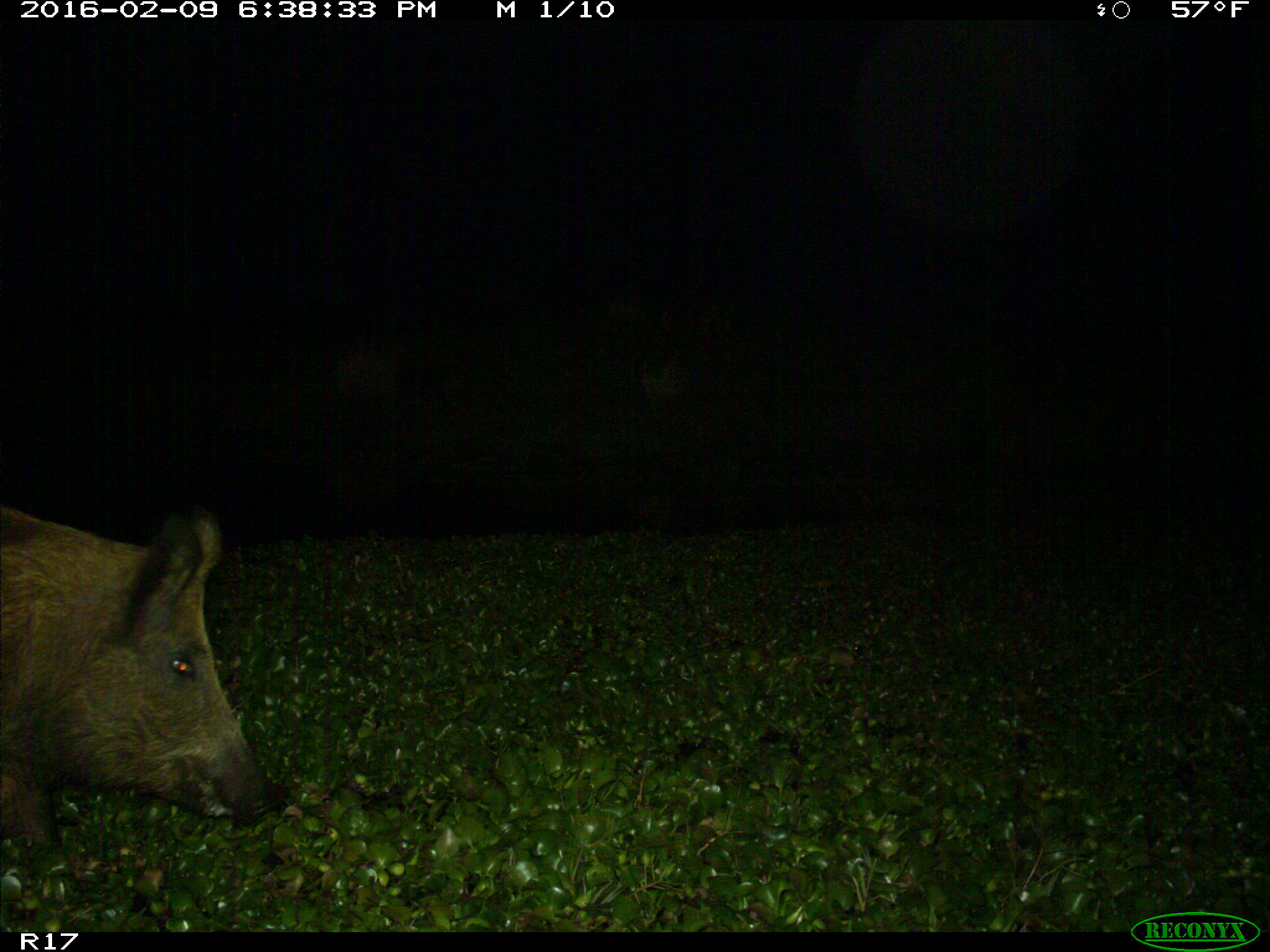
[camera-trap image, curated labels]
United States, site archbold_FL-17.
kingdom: Animalia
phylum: Chordata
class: Mammalia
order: Artiodactyla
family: Suidae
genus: Sus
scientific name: Sus scrofa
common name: wild boar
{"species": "Sus scrofa (wild boar)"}